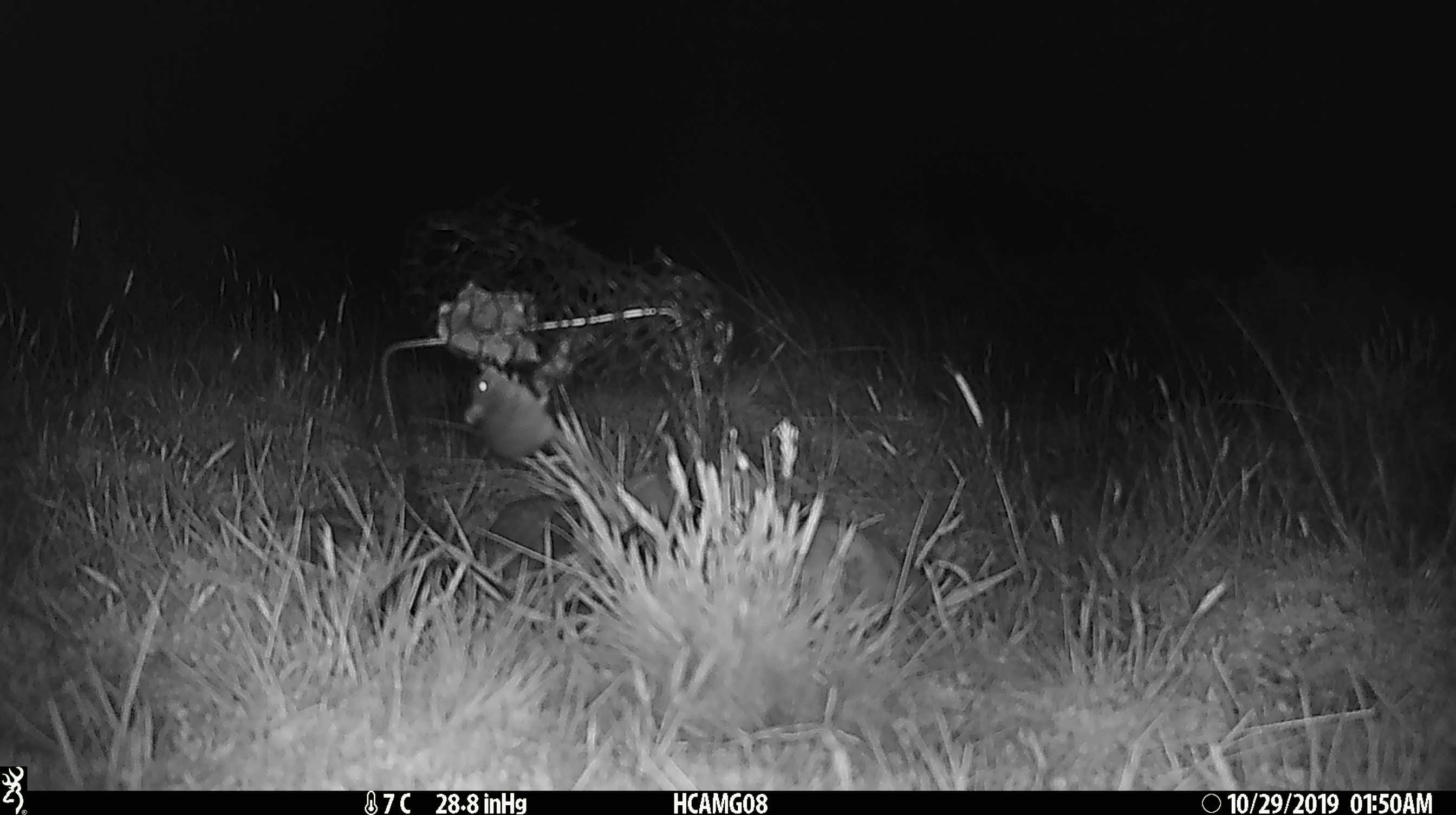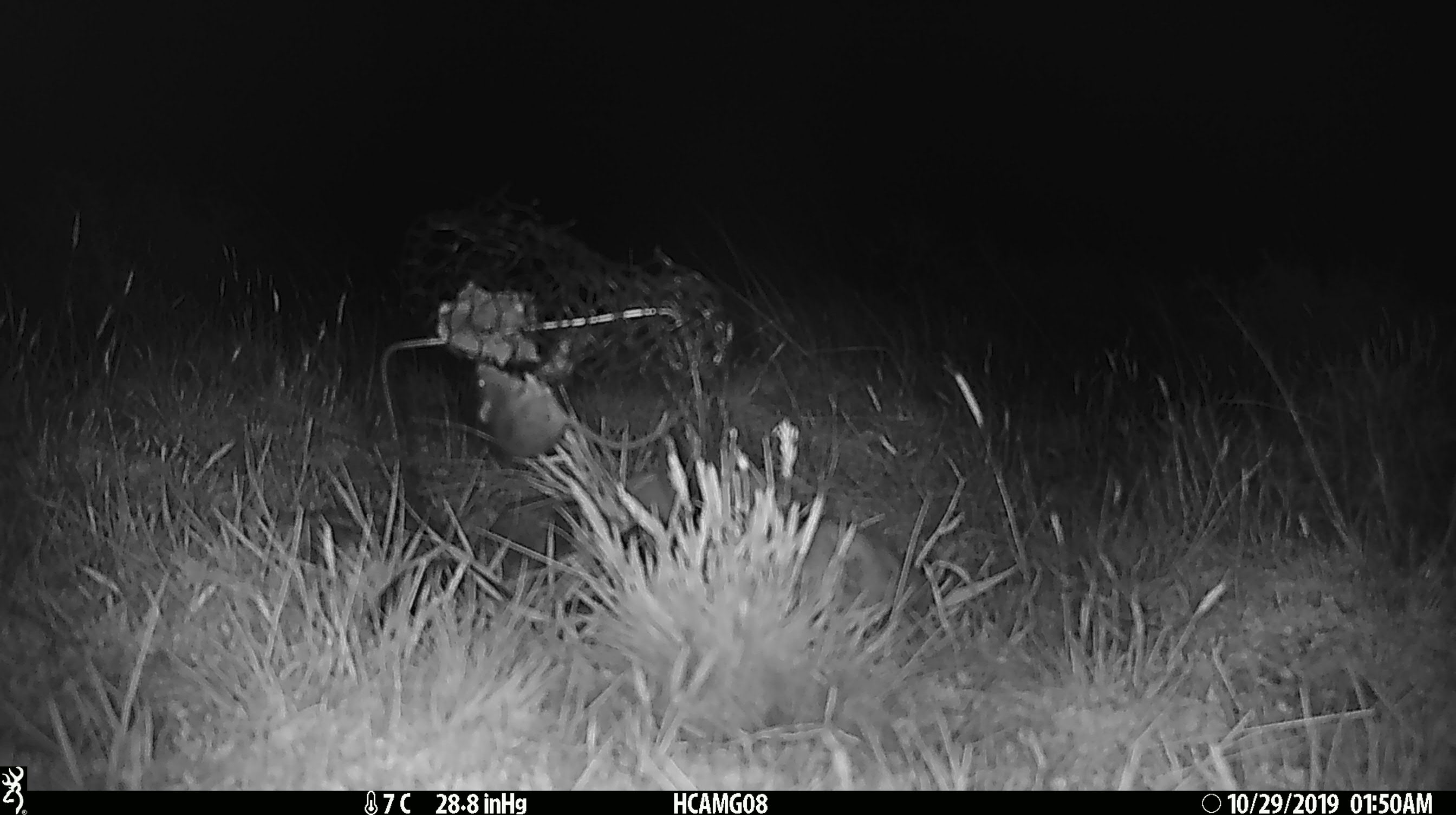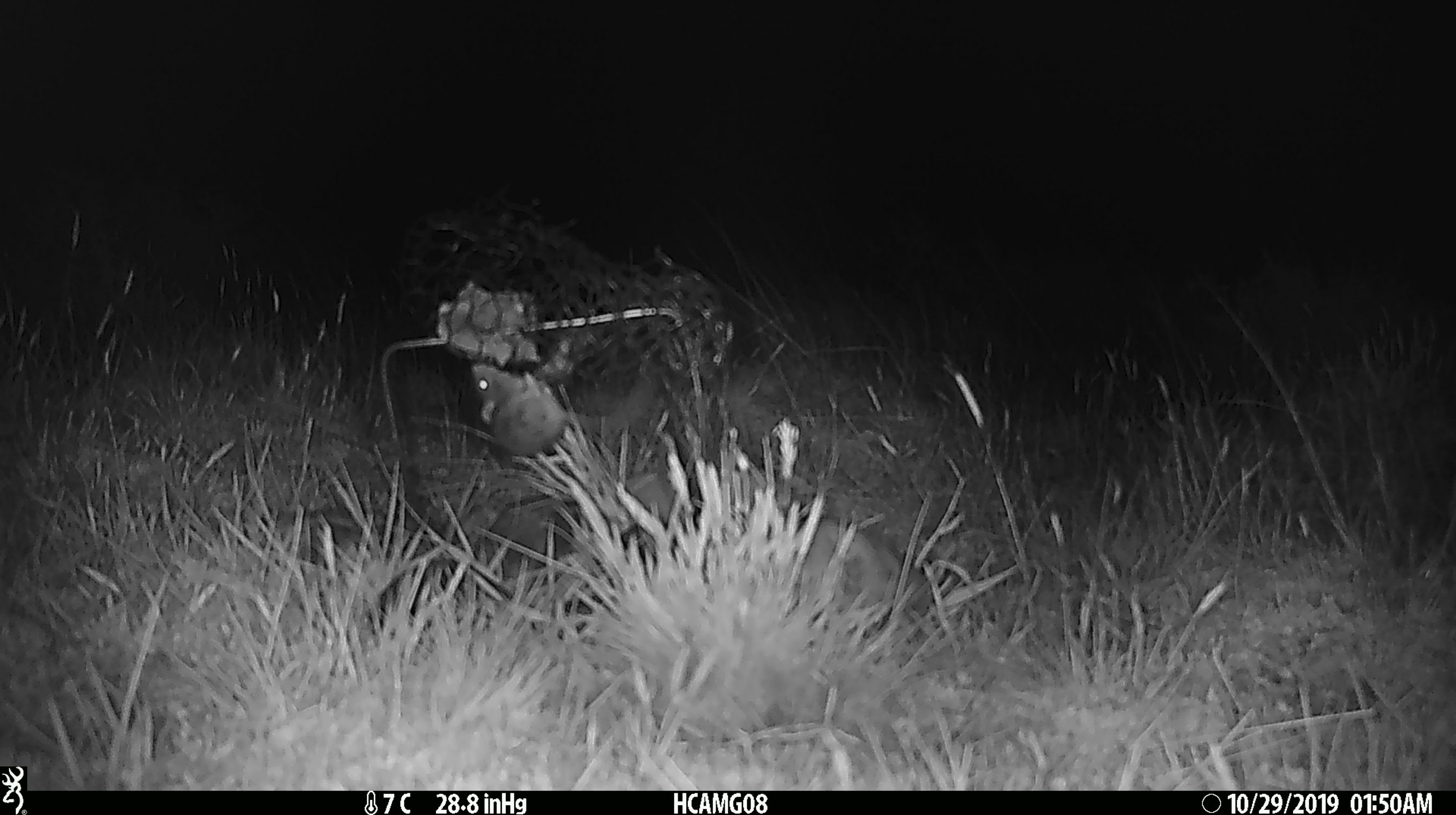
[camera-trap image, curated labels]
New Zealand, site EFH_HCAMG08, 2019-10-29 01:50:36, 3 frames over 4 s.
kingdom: Animalia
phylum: Chordata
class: Mammalia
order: Rodentia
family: Muridae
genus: Mus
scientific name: Mus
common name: mouse